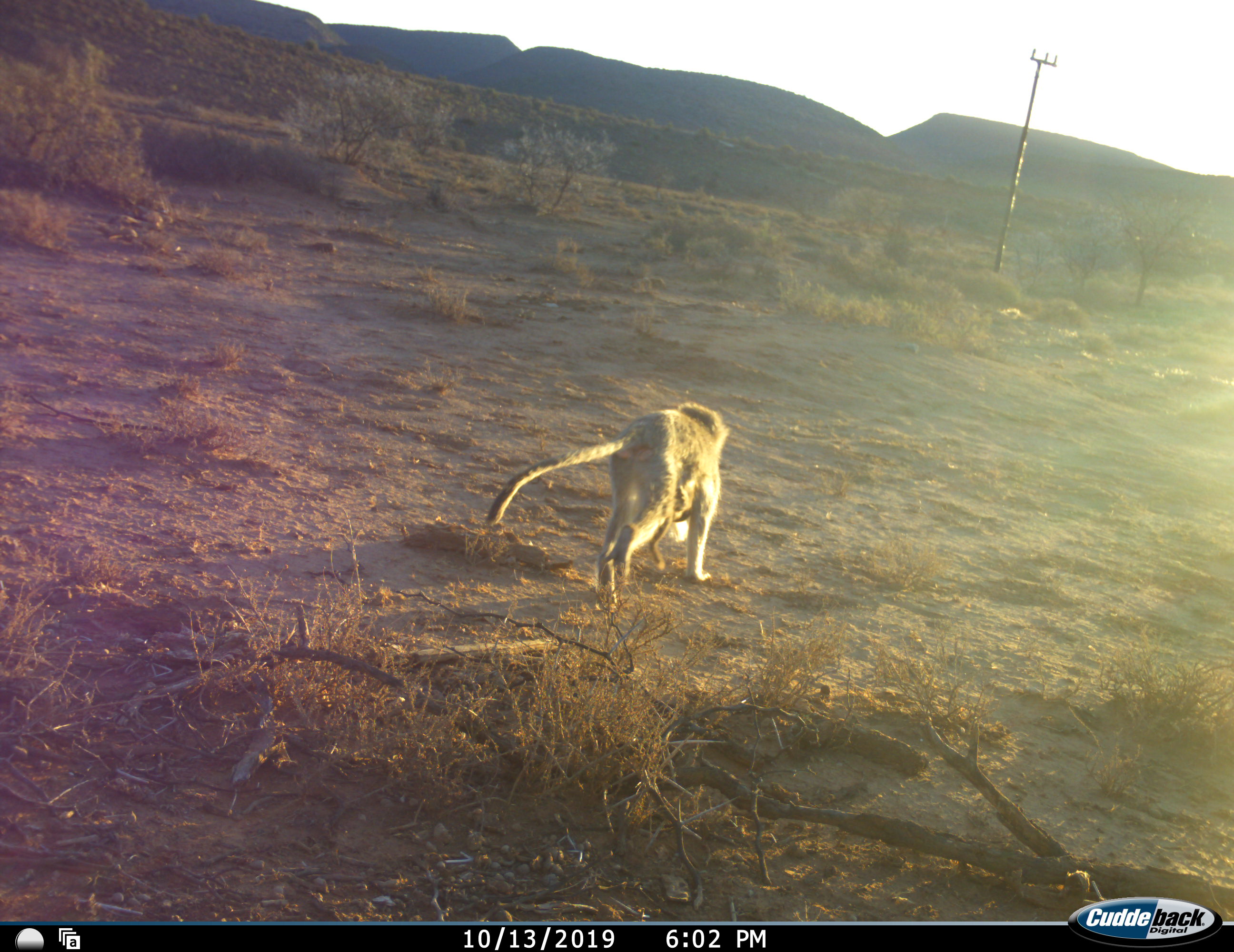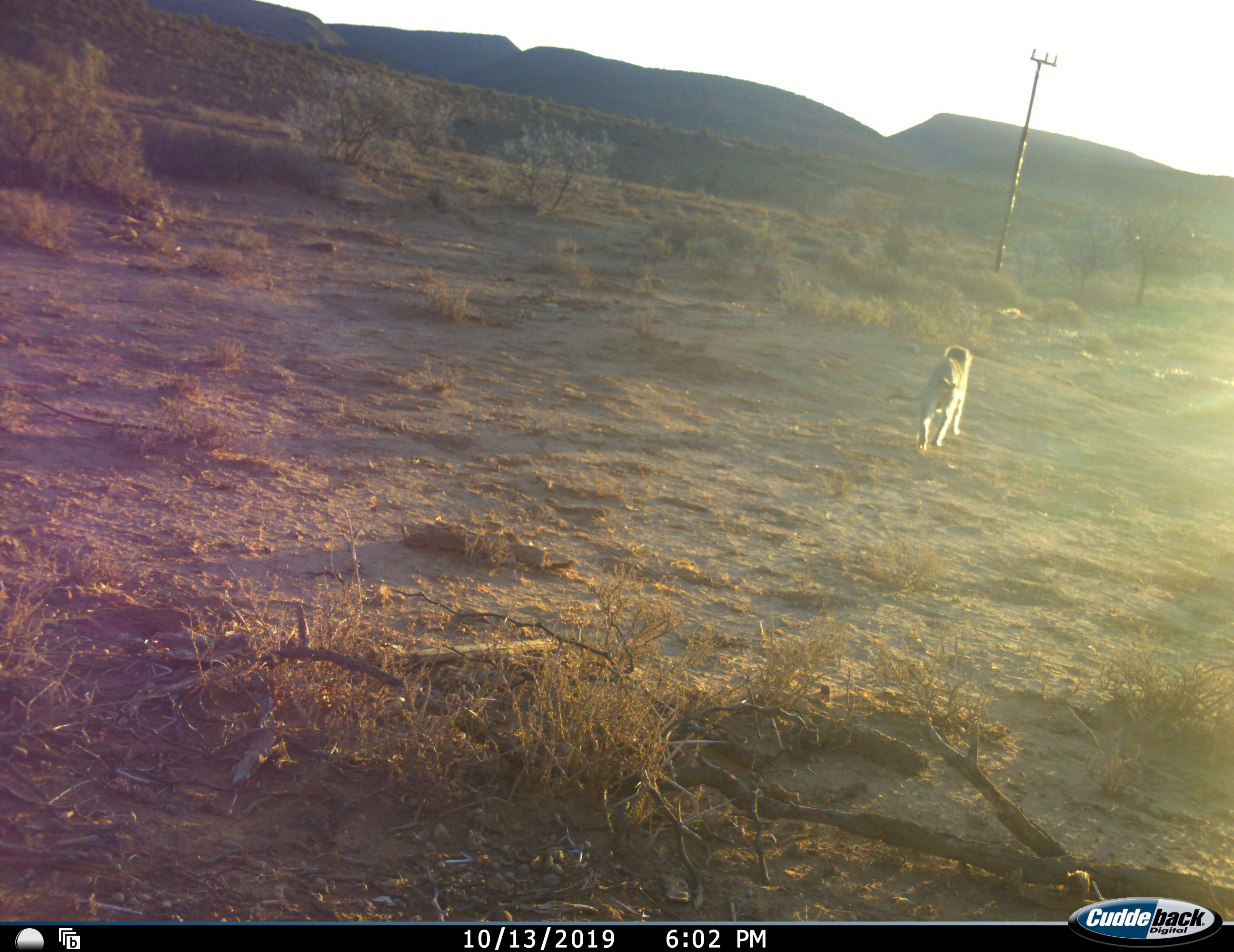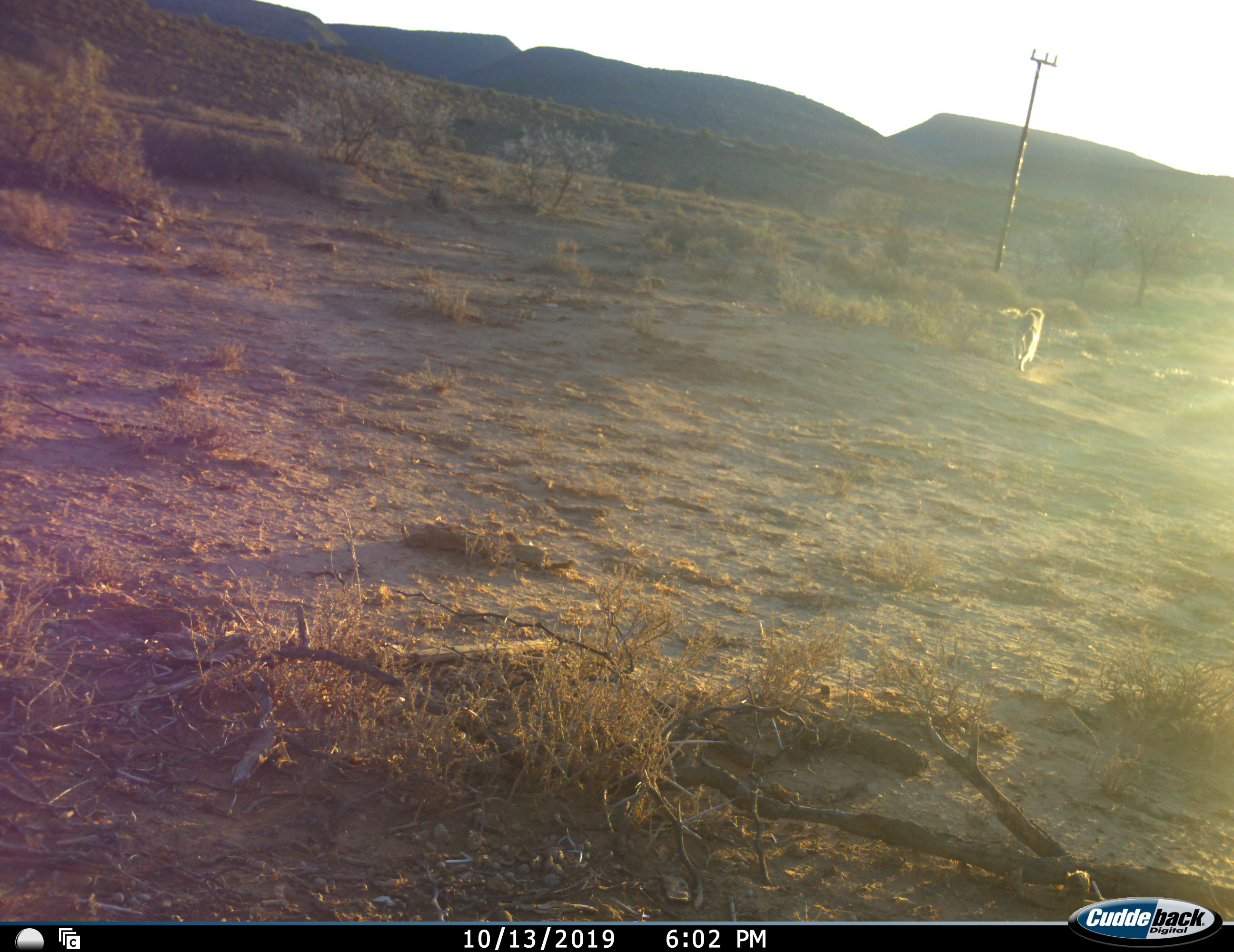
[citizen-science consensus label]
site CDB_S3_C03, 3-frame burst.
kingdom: Animalia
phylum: Chordata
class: Mammalia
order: Primates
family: Cercopithecidae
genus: Chlorocebus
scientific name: Chlorocebus pygerythrus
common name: vervet monkey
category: monkeyvervet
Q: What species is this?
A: Monkeyvervet (vervet monkey) (Chlorocebus pygerythrus).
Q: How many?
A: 2.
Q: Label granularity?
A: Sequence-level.